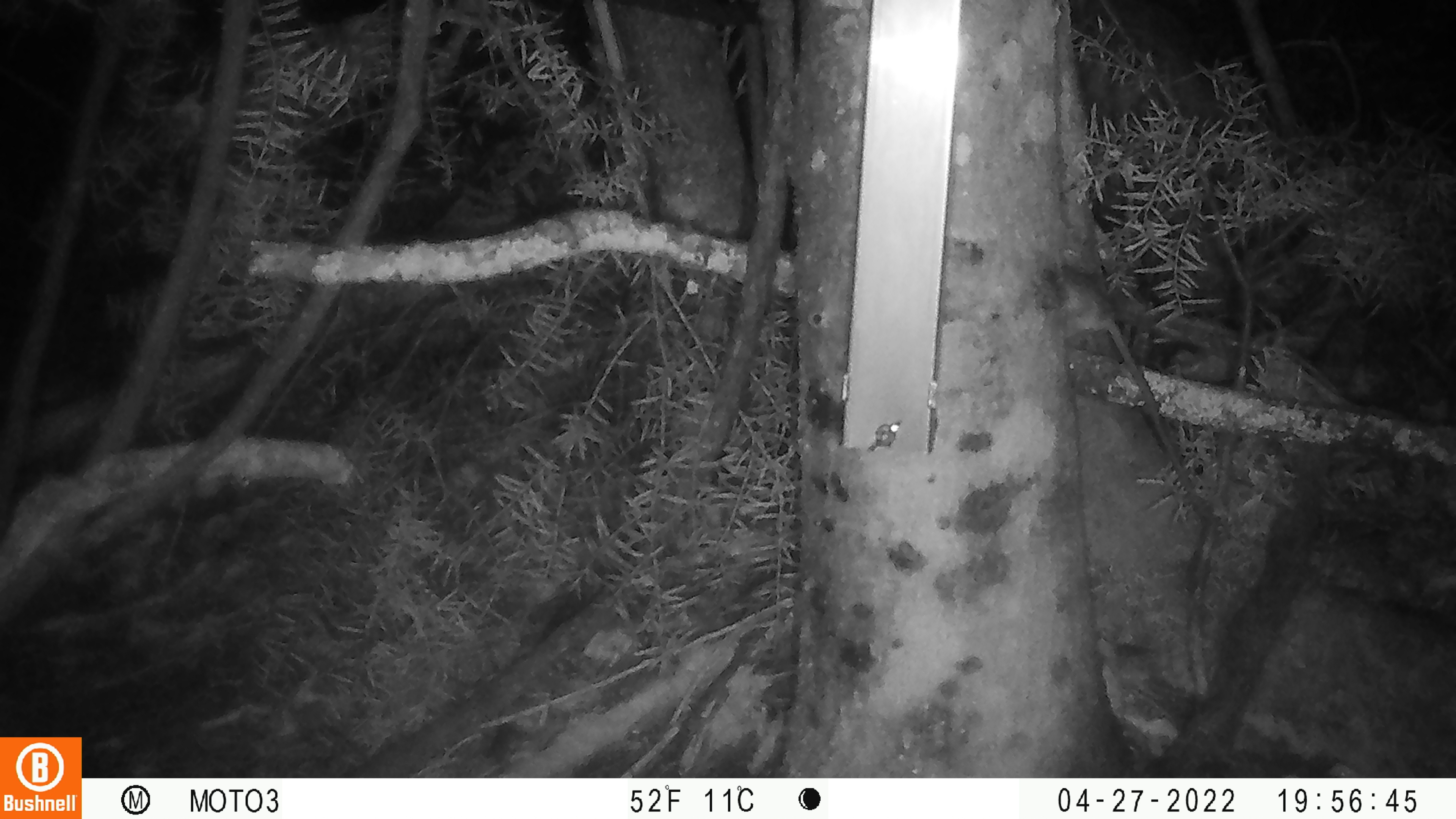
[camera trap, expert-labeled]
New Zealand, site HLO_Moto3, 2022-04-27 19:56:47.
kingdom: Animalia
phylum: Chordata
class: Mammalia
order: Rodentia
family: Muridae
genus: Rattus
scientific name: Rattus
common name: rat